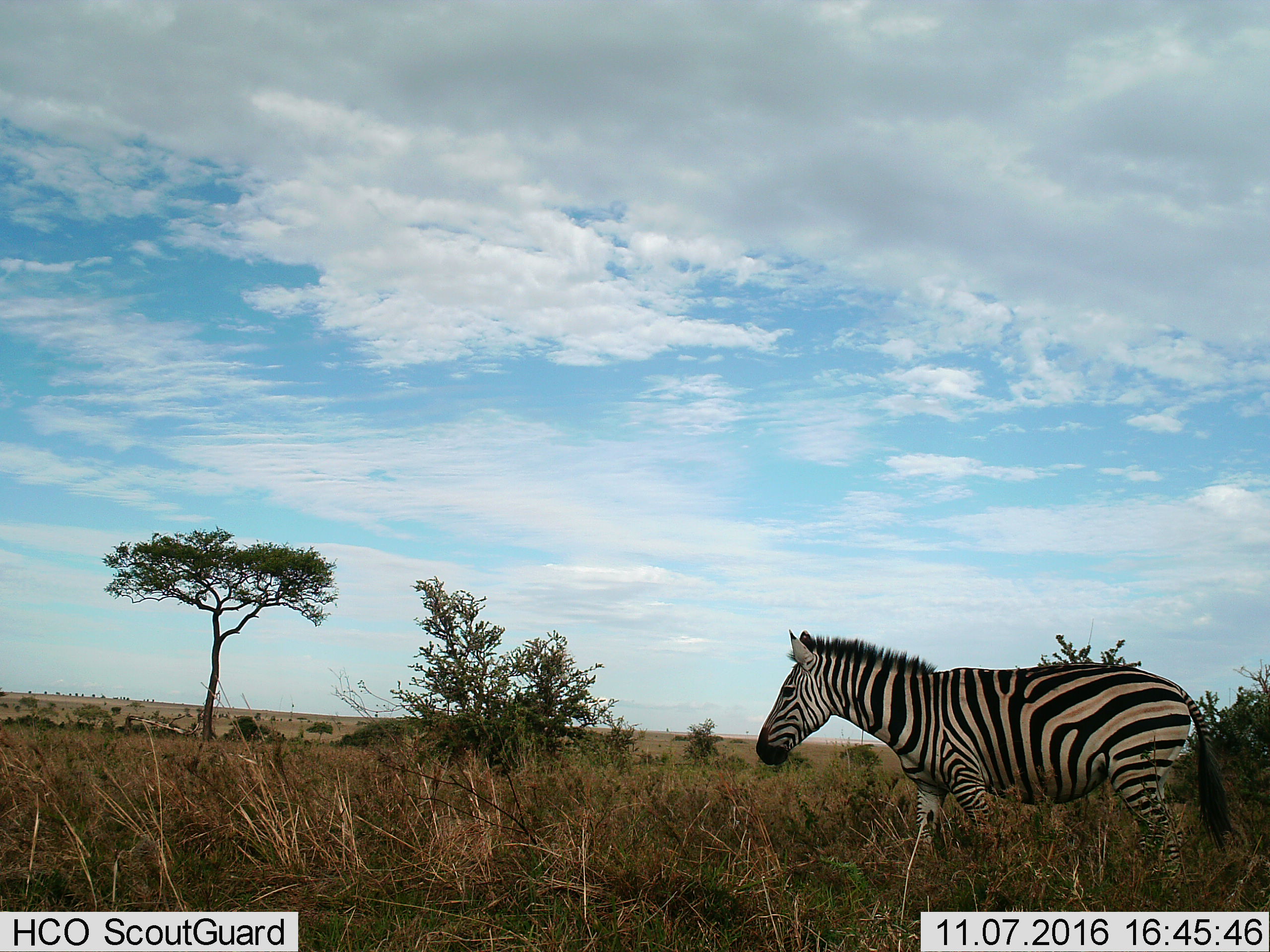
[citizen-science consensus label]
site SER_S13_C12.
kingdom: Animalia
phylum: Chordata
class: Mammalia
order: Perissodactyla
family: Equidae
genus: Equus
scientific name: Equus quagga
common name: plains zebra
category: zebraplains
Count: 1.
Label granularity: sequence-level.